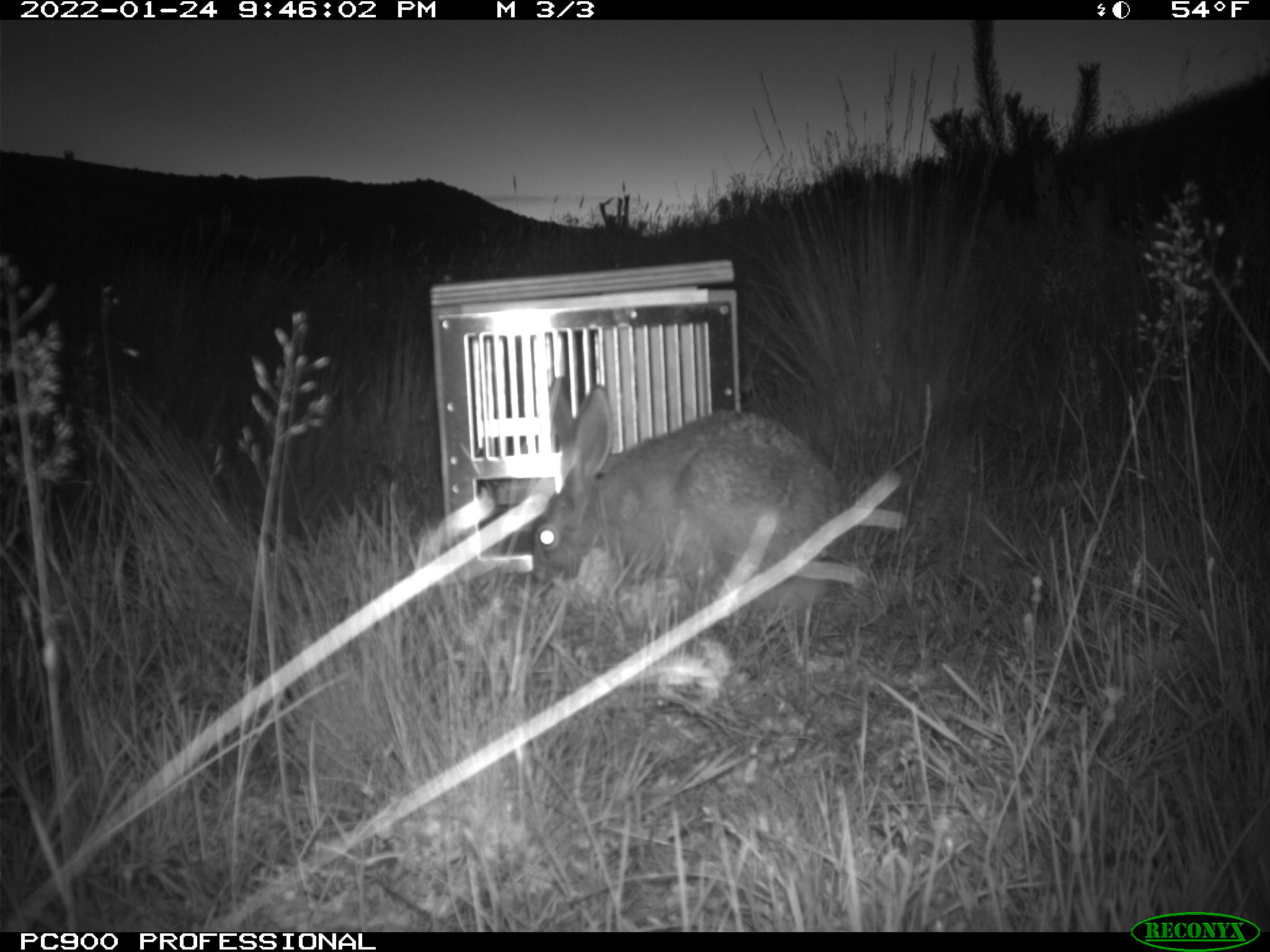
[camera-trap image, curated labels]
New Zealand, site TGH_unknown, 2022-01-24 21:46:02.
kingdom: Animalia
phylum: Chordata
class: Mammalia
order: Lagomorpha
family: Leporidae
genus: Lepus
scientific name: Lepus europaeus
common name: brown hare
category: hare